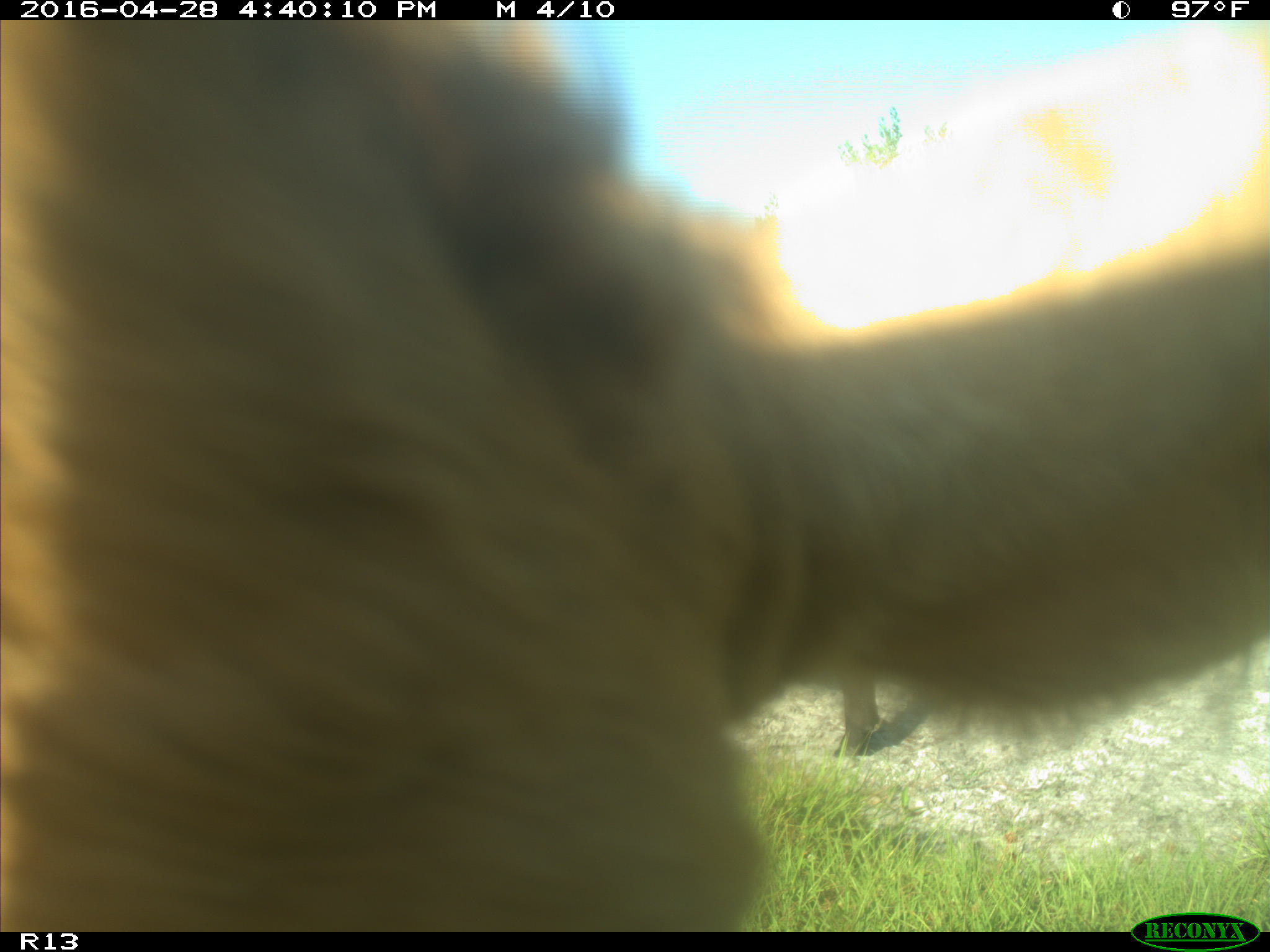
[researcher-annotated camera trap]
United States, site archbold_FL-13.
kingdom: Animalia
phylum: Chordata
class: Mammalia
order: Artiodactyla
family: Bovidae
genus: Bos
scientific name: Bos taurus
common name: domestic cow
Bos taurus (domestic cow).